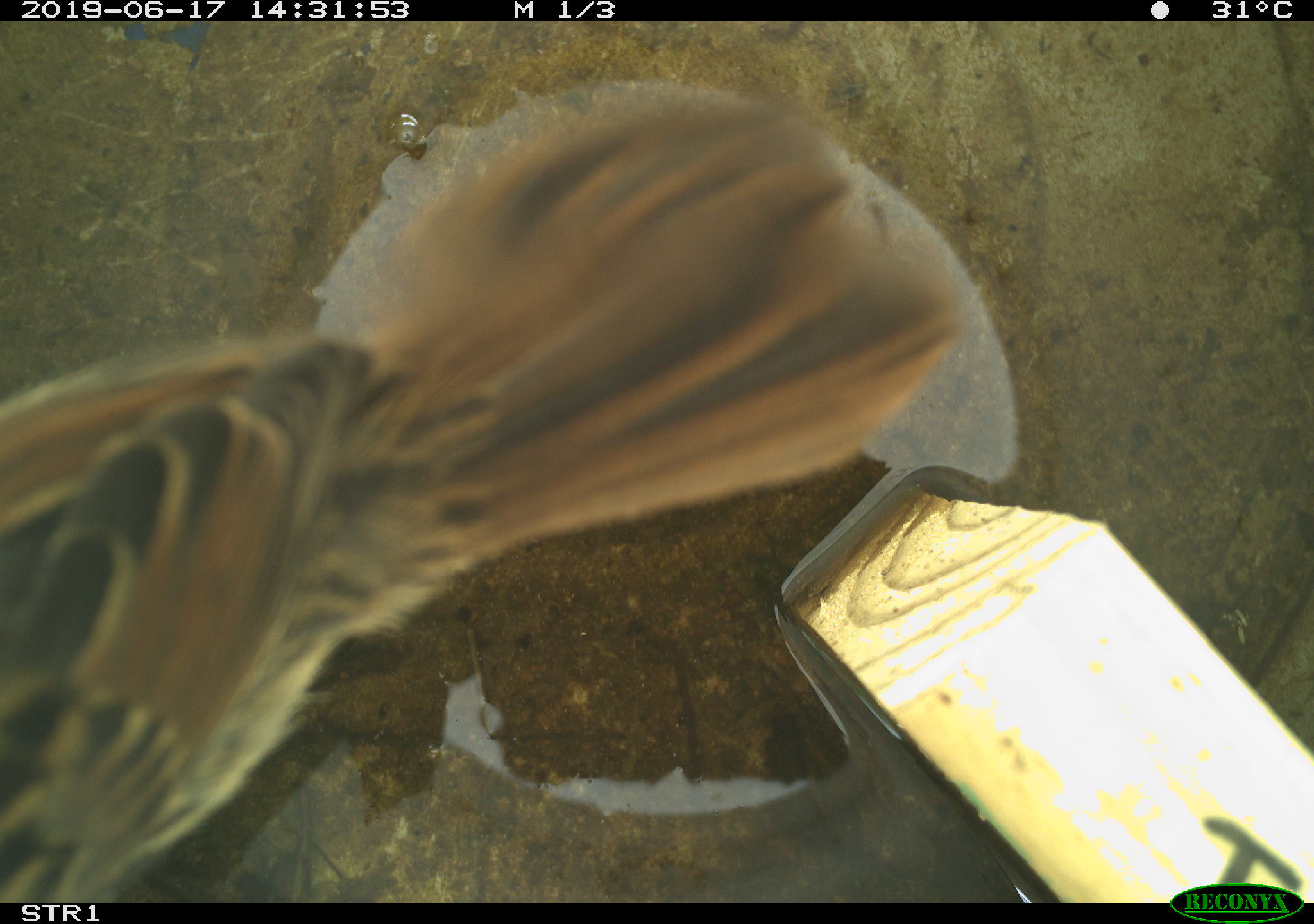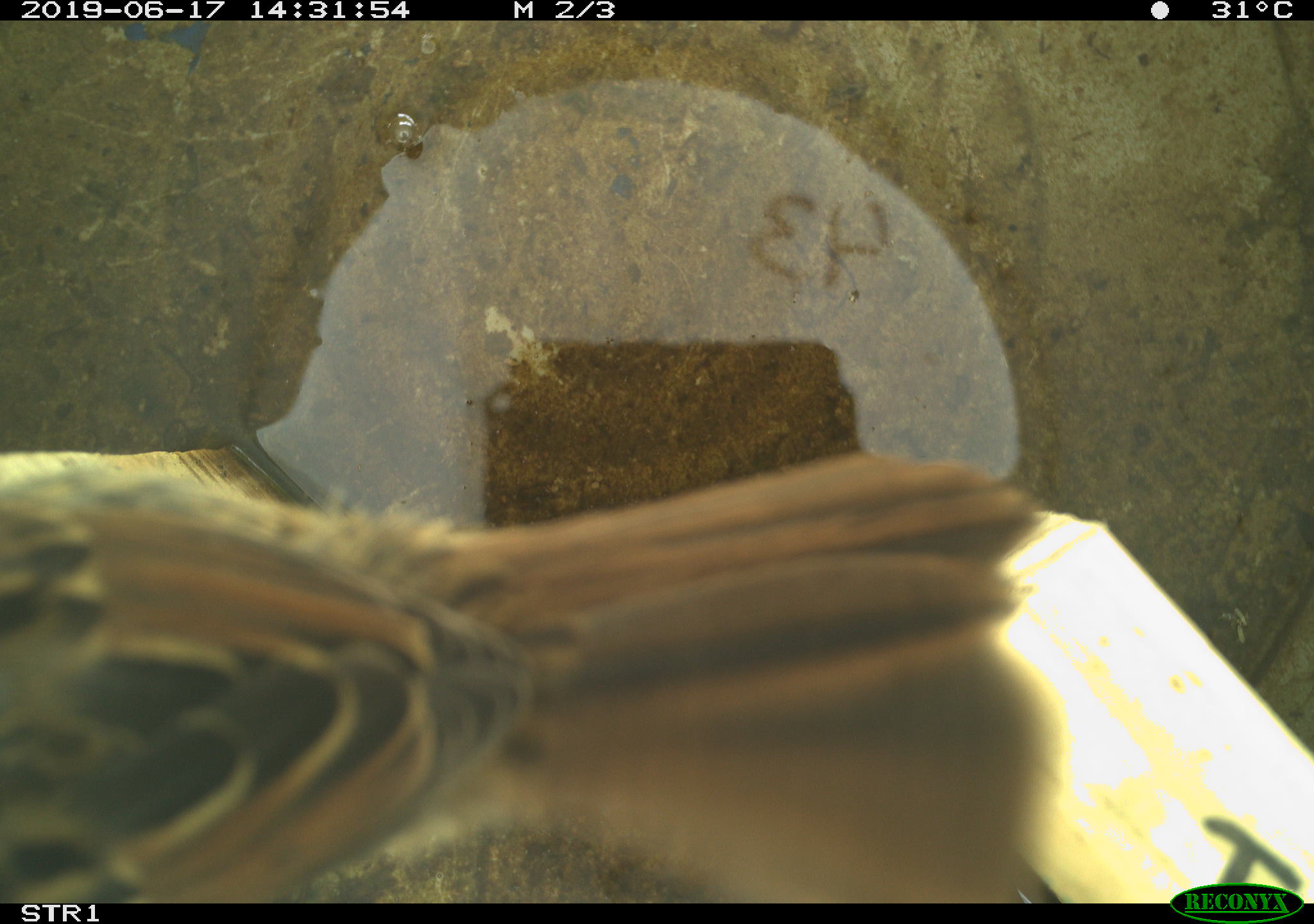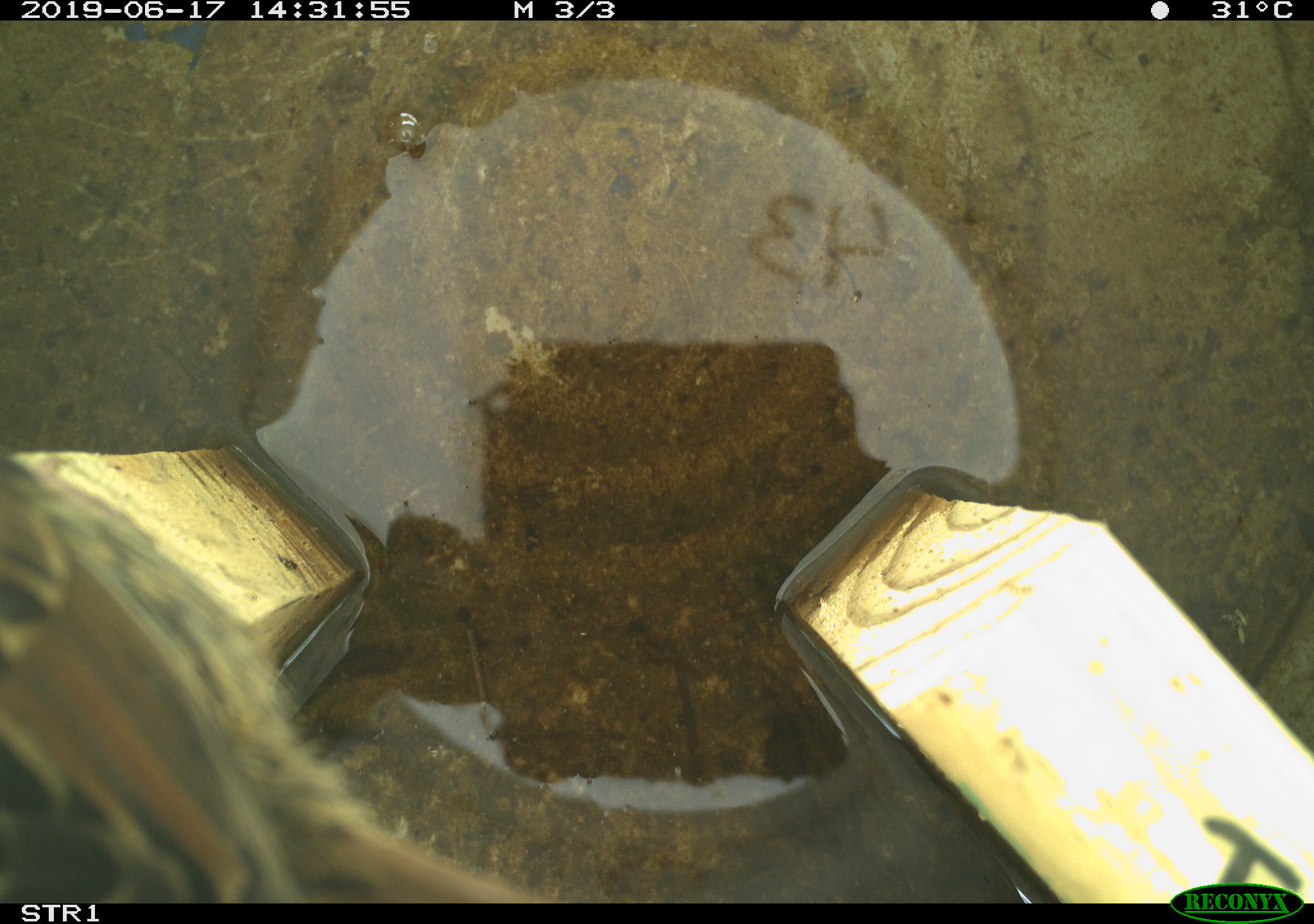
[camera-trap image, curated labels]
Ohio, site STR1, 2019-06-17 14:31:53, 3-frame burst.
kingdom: Animalia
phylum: Chordata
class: Aves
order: Passeriformes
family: Passerellidae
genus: Melospiza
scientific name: Melospiza melodia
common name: song sparrow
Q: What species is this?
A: Song sparrow (Melospiza melodia).